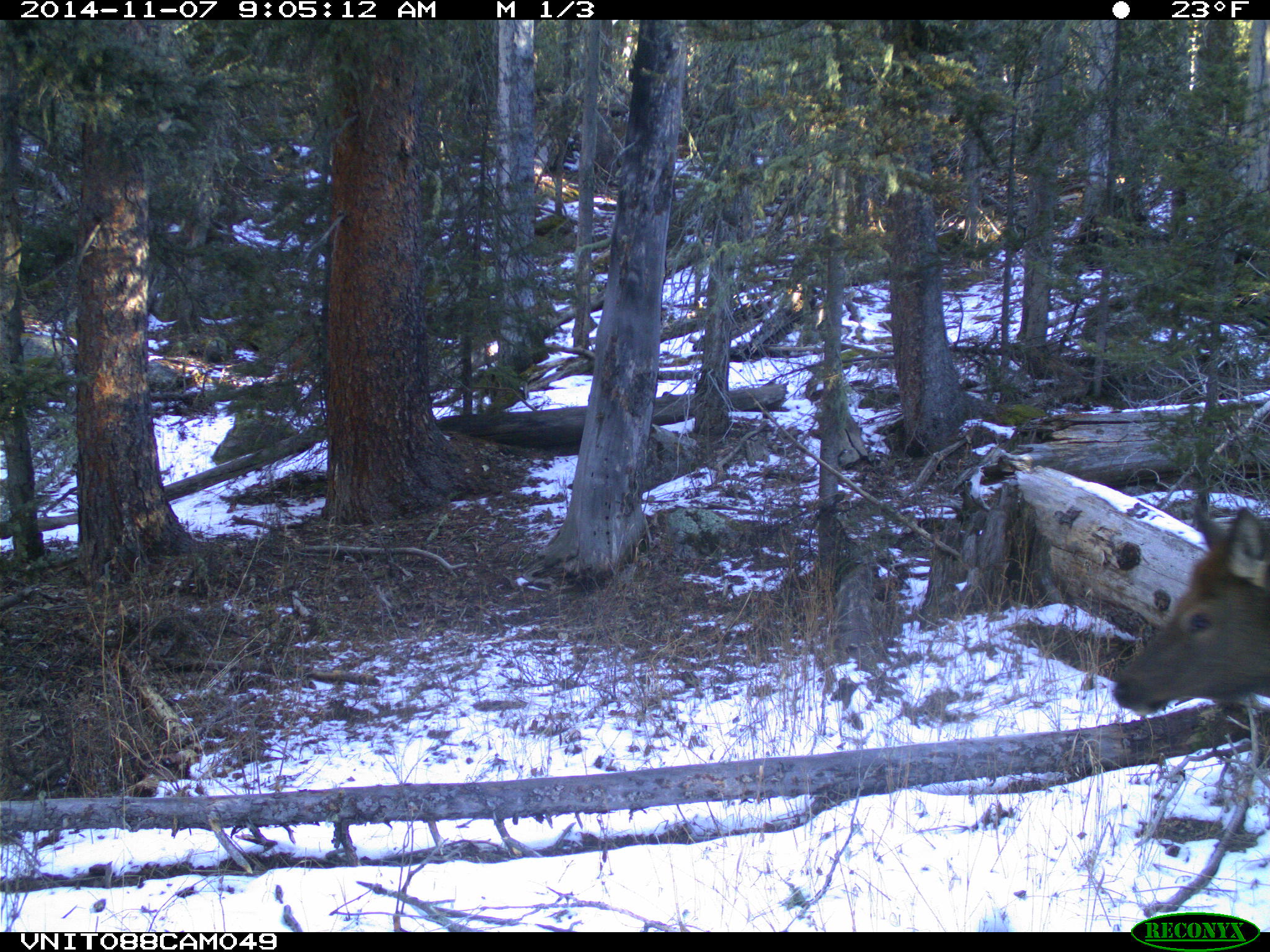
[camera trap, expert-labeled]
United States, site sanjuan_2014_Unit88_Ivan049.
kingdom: Animalia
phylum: Chordata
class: Mammalia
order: Artiodactyla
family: Cervidae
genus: Cervus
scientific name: Cervus elaphus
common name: red deer